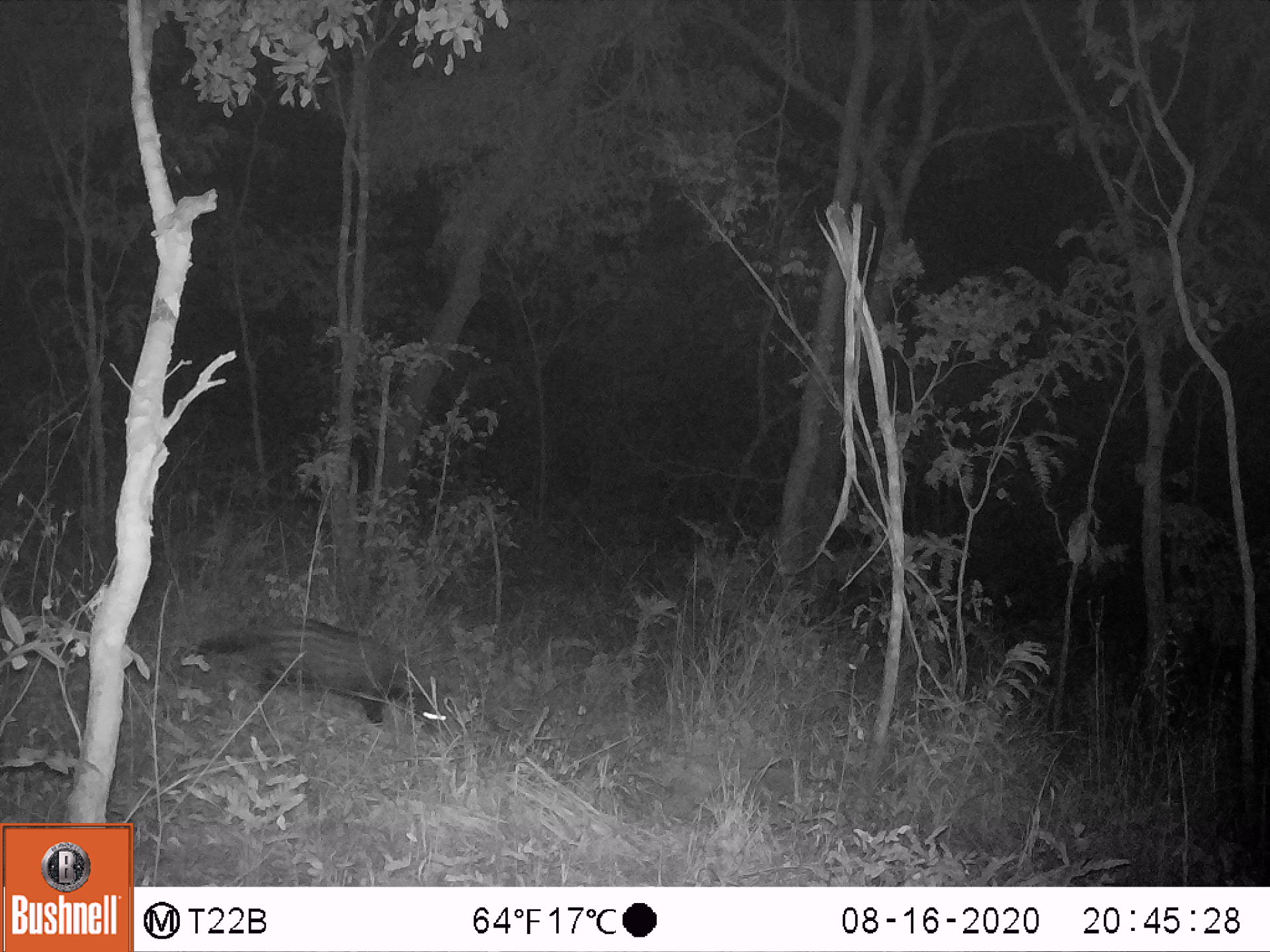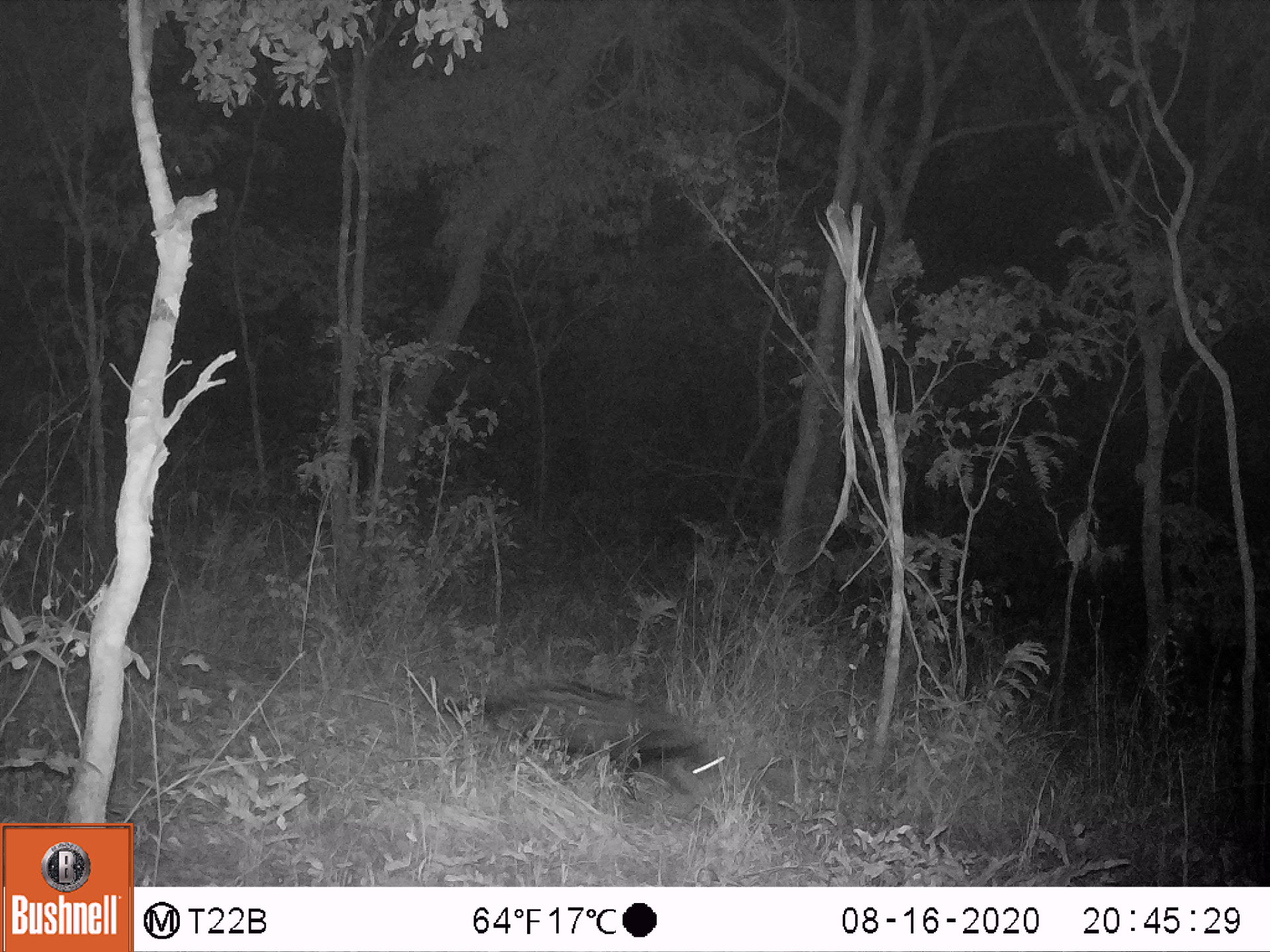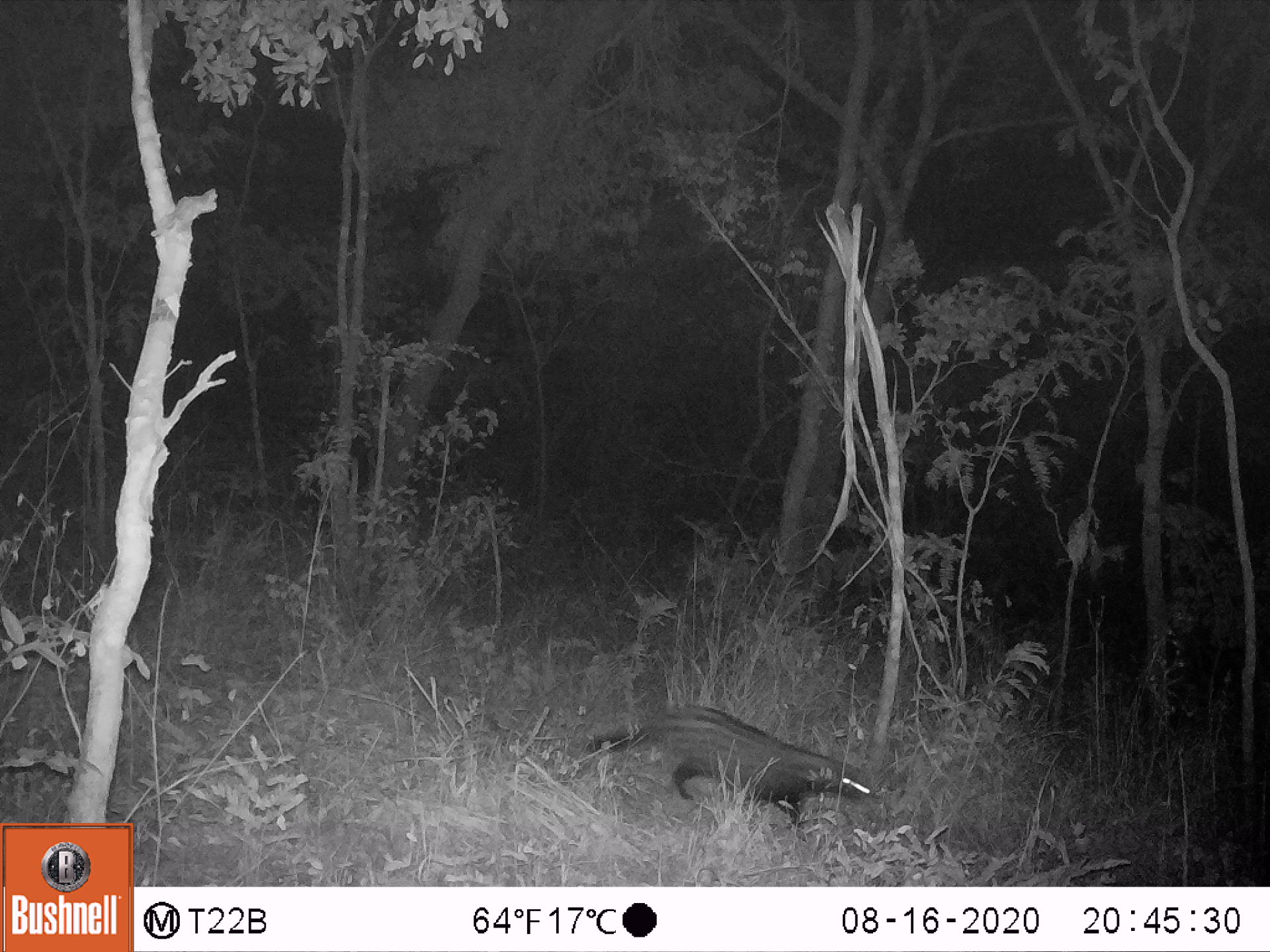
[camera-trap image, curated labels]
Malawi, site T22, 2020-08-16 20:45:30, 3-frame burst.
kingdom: Animalia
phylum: Chordata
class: Mammalia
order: Carnivora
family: Viverridae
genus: Civettictis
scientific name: Civettictis civetta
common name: african civet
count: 1